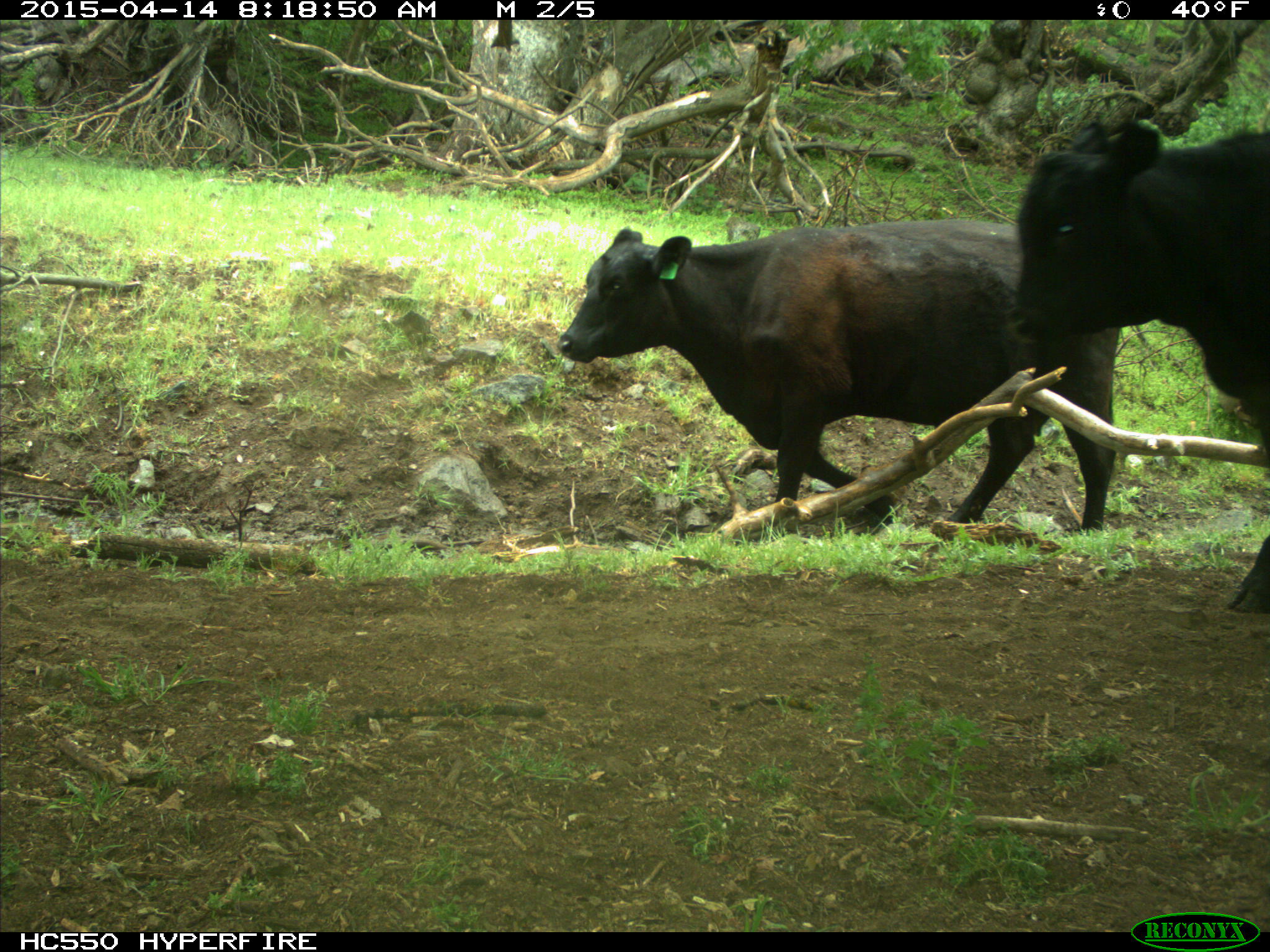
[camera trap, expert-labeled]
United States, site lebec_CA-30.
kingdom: Animalia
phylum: Chordata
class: Mammalia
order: Artiodactyla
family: Bovidae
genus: Bos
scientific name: Bos taurus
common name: domestic cow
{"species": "Bos taurus (domestic cow)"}